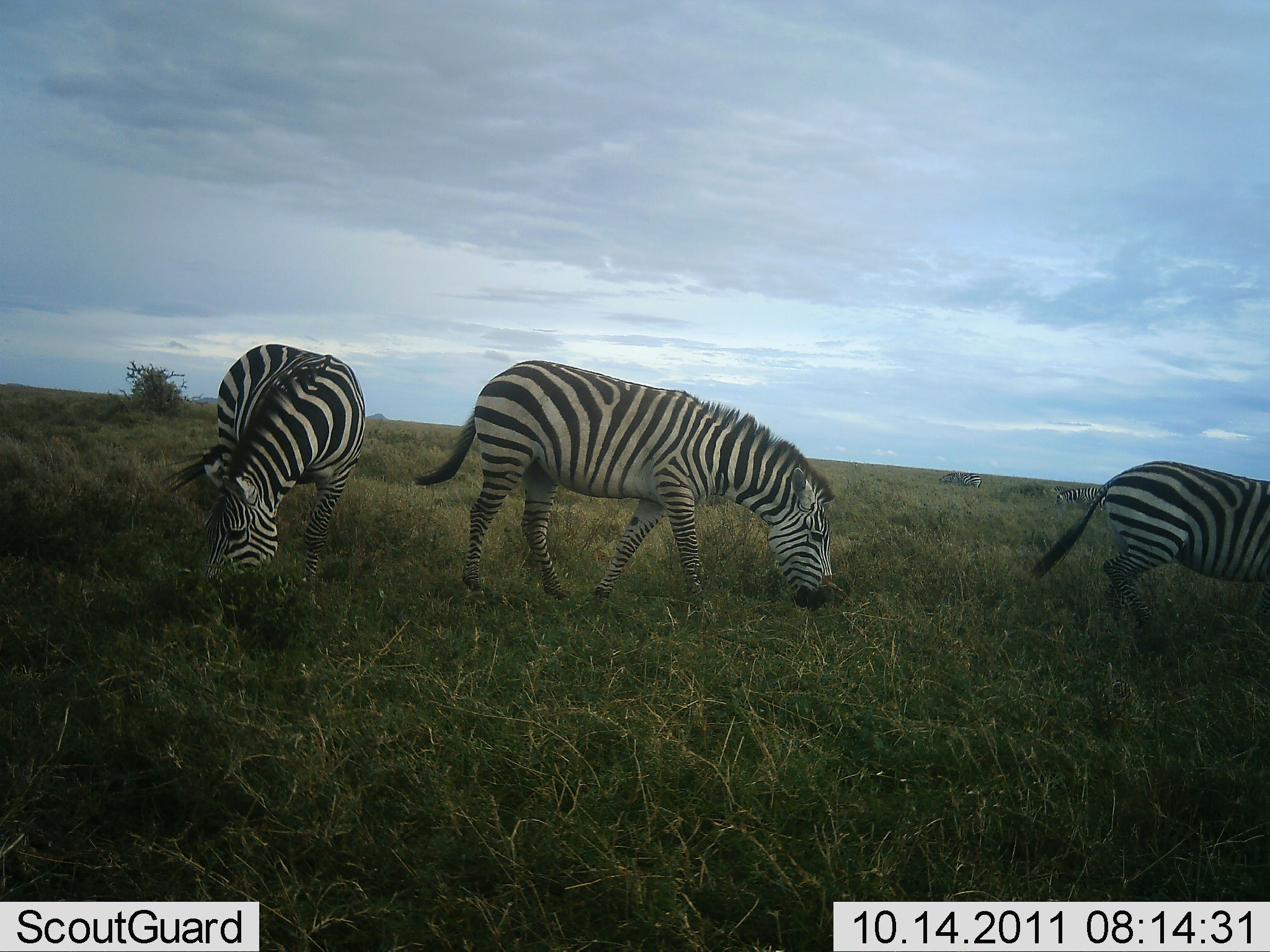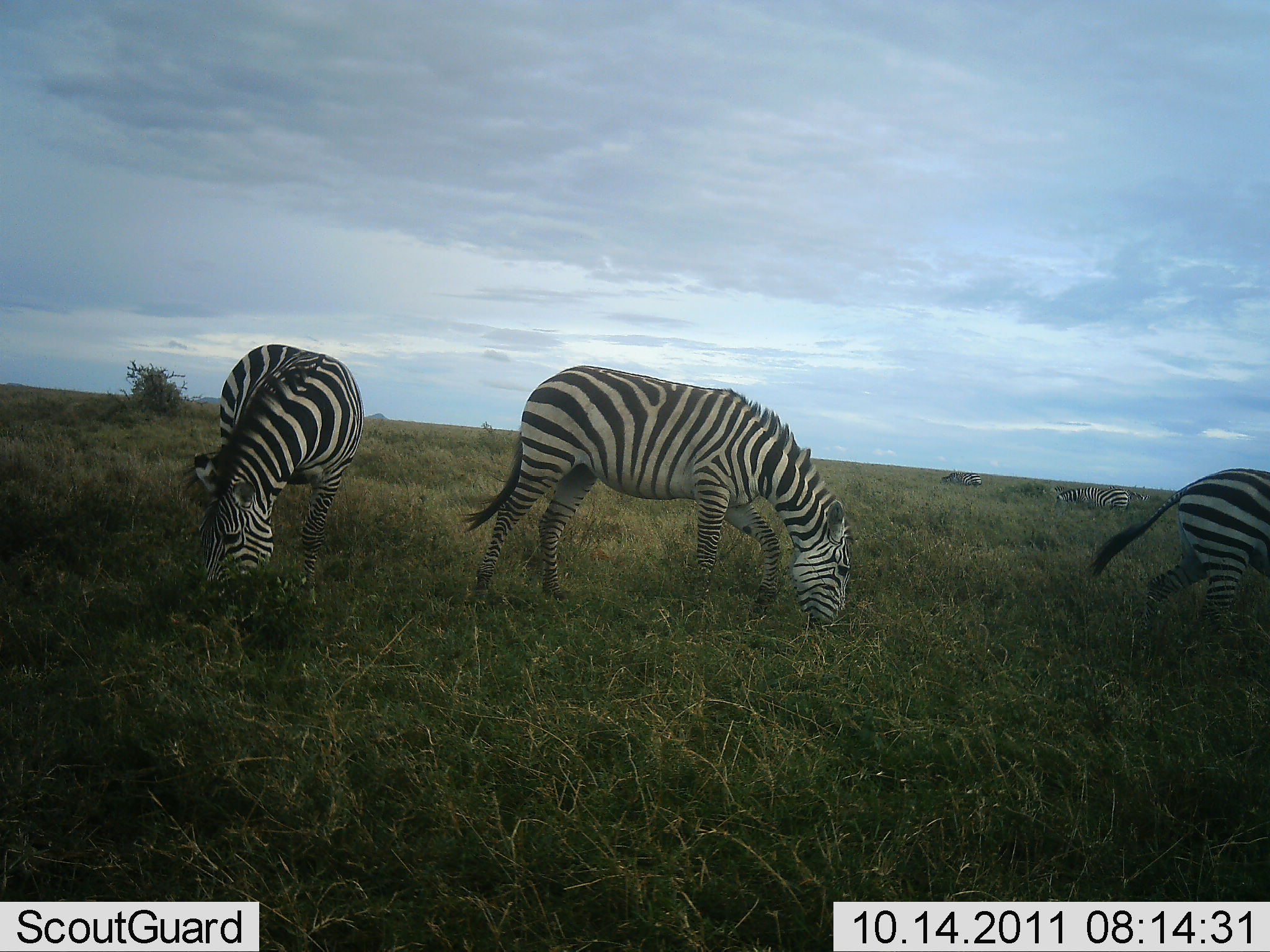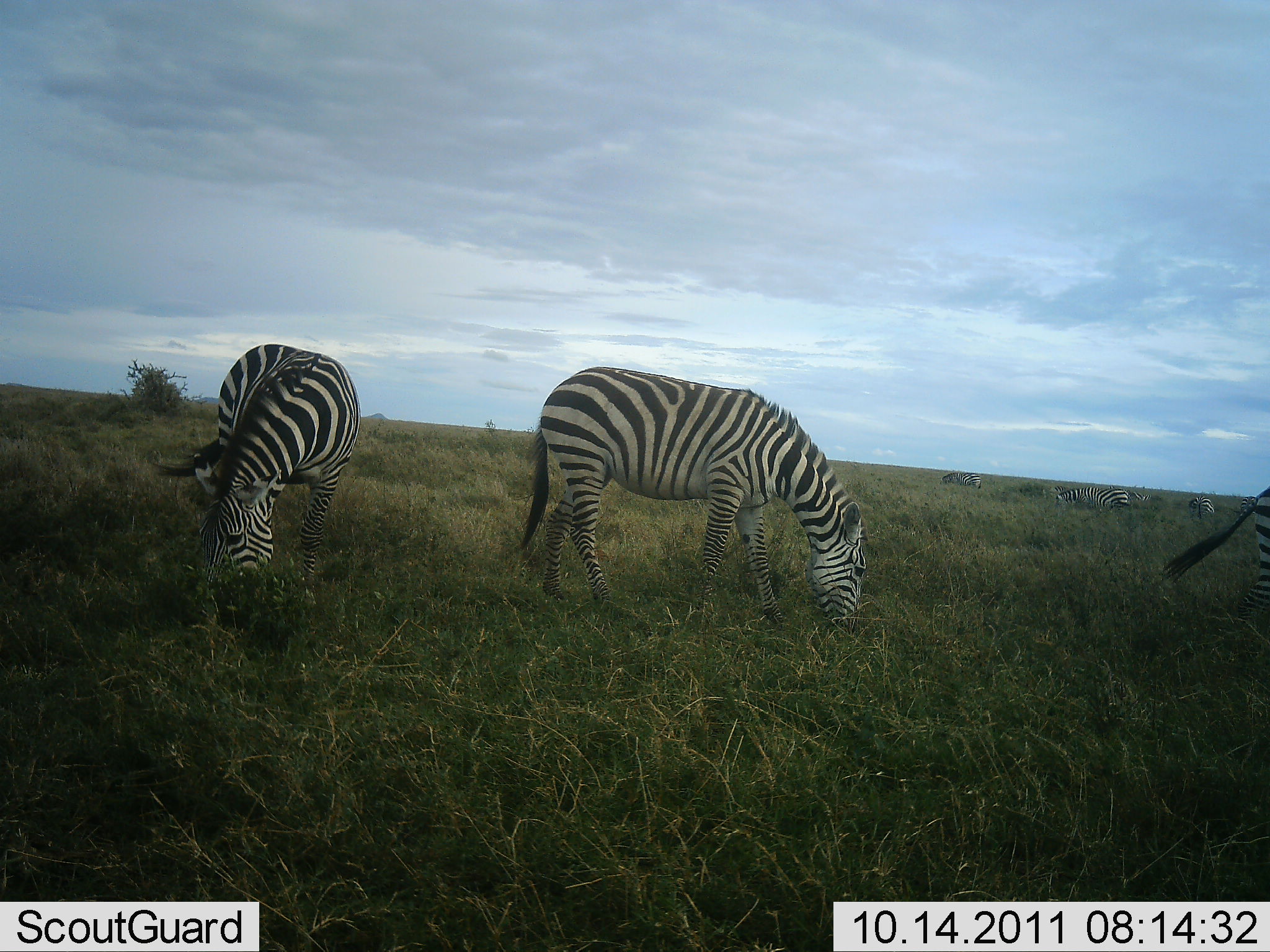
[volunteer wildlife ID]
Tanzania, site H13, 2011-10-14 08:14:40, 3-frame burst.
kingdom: Animalia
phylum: Chordata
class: Mammalia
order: Perissodactyla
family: Equidae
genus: Equus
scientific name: Equus quagga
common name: plains zebra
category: zebra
Zebra (plains zebra) (Equus quagga), count 3. Behavior (volunteer vote fractions): standing 17%, resting 0%, moving 50%, interacting 0%. Young present (vote fraction): 0%. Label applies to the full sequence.